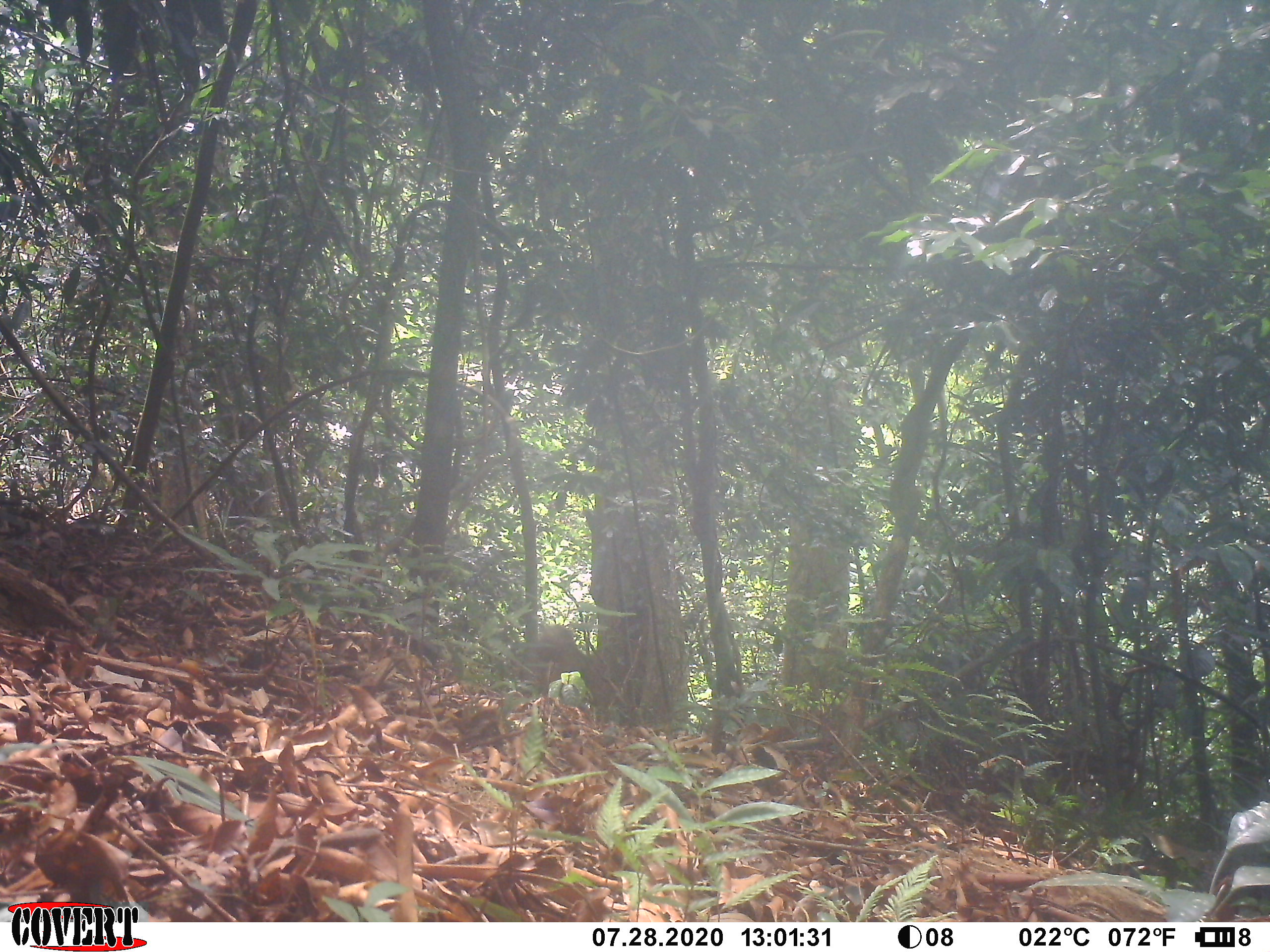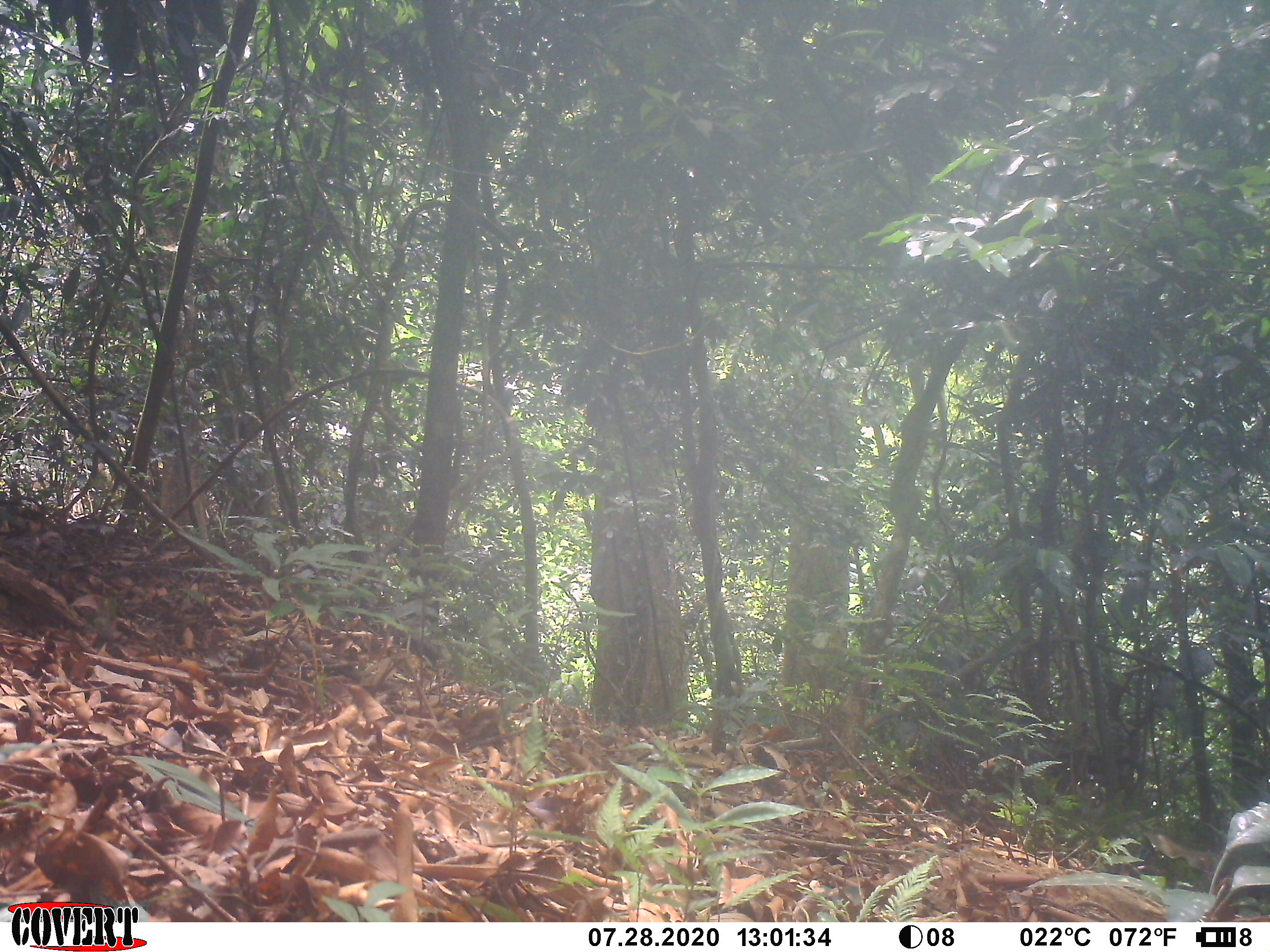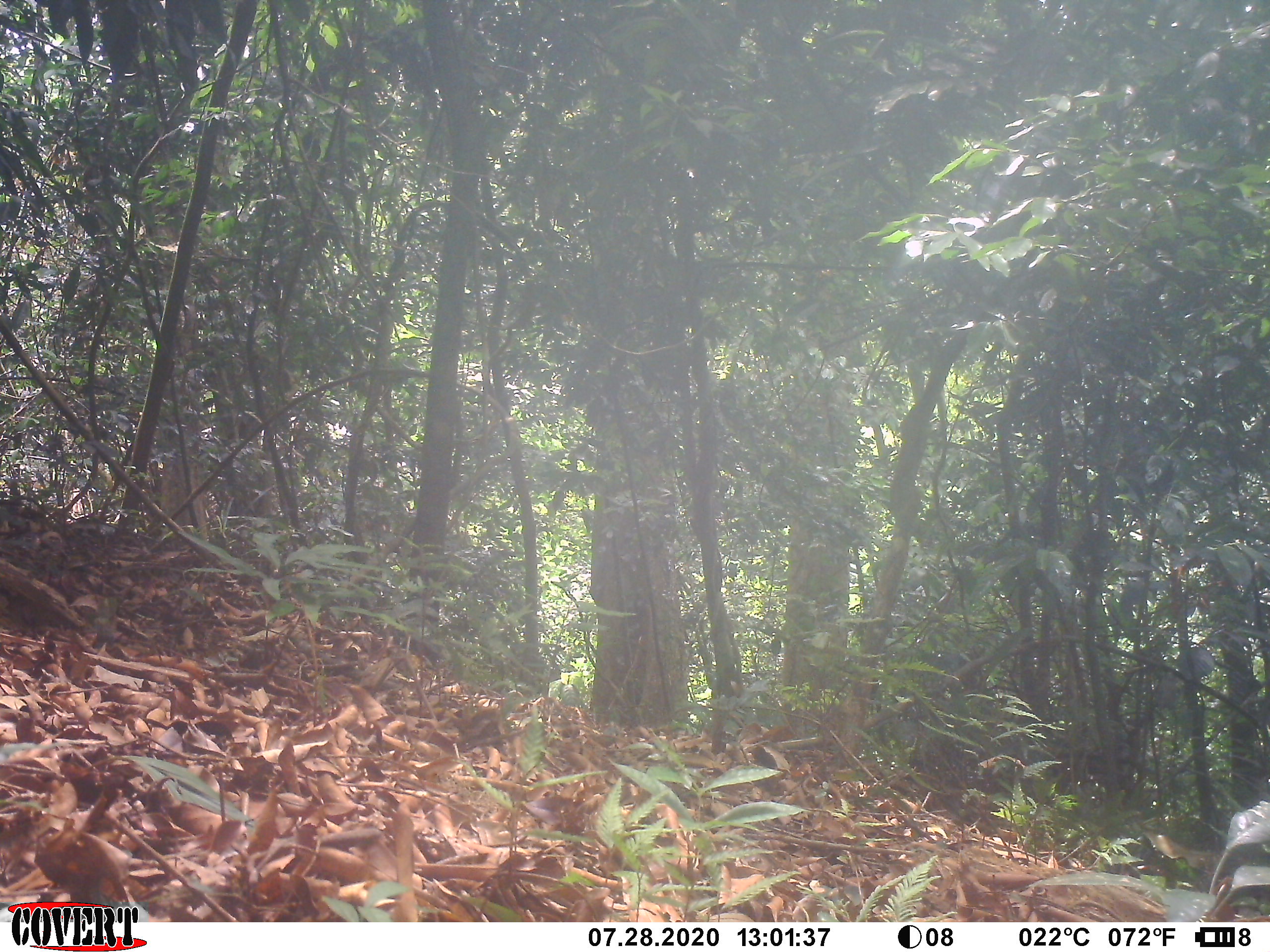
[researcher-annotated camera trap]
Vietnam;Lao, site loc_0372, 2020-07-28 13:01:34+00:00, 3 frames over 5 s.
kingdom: Animalia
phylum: Chordata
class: Mammalia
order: Artiodactyla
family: Suidae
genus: Sus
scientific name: Sus scrofa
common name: eurasian wild pig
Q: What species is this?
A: Eurasian wild pig (Sus scrofa).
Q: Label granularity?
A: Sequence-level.